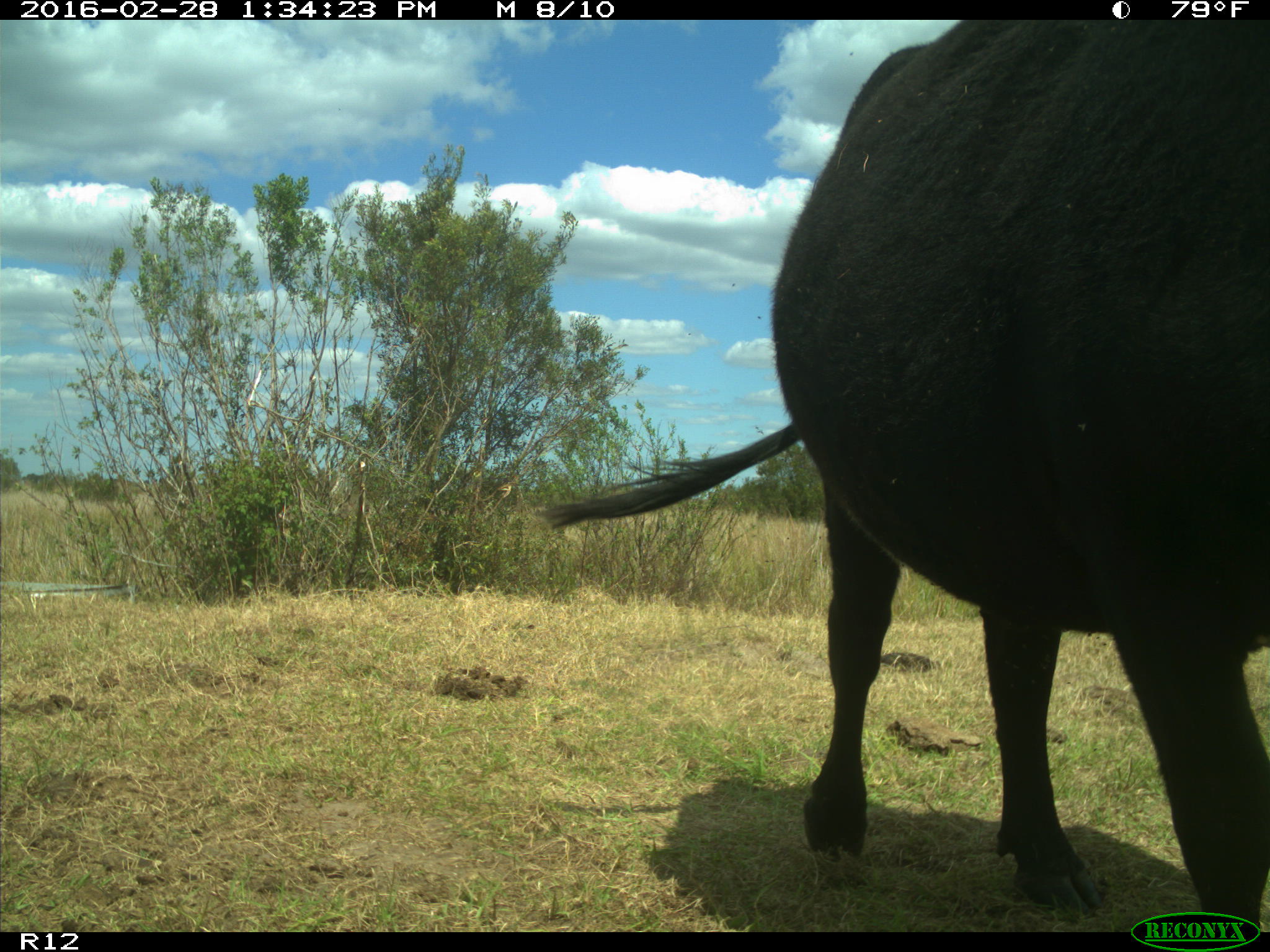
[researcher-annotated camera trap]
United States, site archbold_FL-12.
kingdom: Animalia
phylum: Chordata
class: Mammalia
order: Artiodactyla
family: Bovidae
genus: Bos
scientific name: Bos taurus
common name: domestic cow